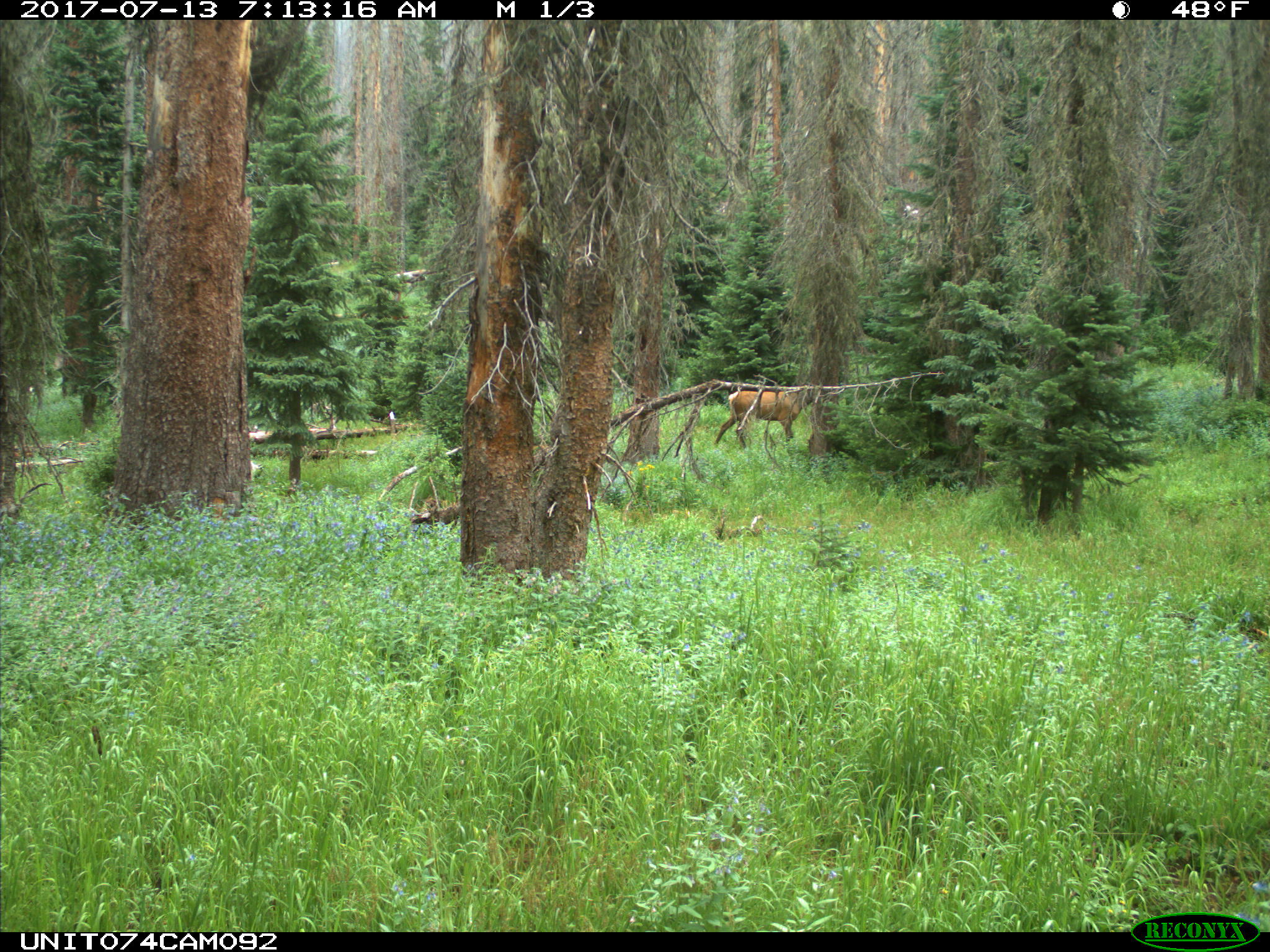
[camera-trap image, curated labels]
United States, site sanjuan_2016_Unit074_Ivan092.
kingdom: Animalia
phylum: Chordata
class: Mammalia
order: Artiodactyla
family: Cervidae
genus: Cervus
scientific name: Cervus elaphus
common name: red deer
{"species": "Cervus elaphus (red deer)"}